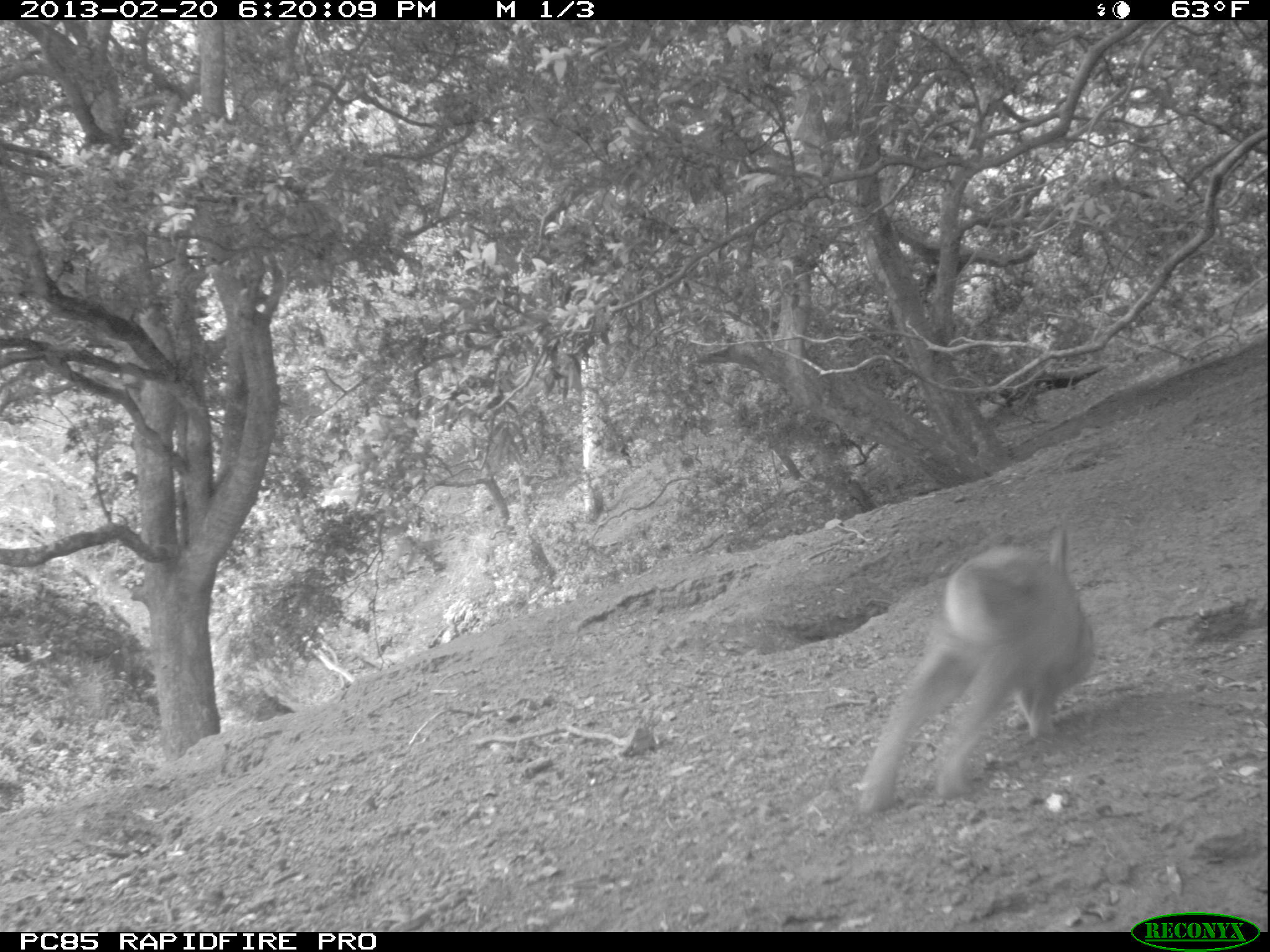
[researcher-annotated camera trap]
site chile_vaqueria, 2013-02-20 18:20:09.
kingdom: Animalia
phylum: Chordata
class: Mammalia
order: Lagomorpha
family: Leporidae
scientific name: Leporidae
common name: rabbits and hares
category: rabbit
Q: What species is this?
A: Rabbit (rabbits and hares) (Leporidae).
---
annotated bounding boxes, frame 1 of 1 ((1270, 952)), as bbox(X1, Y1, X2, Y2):
rabbit: bbox(853, 529, 1096, 816)